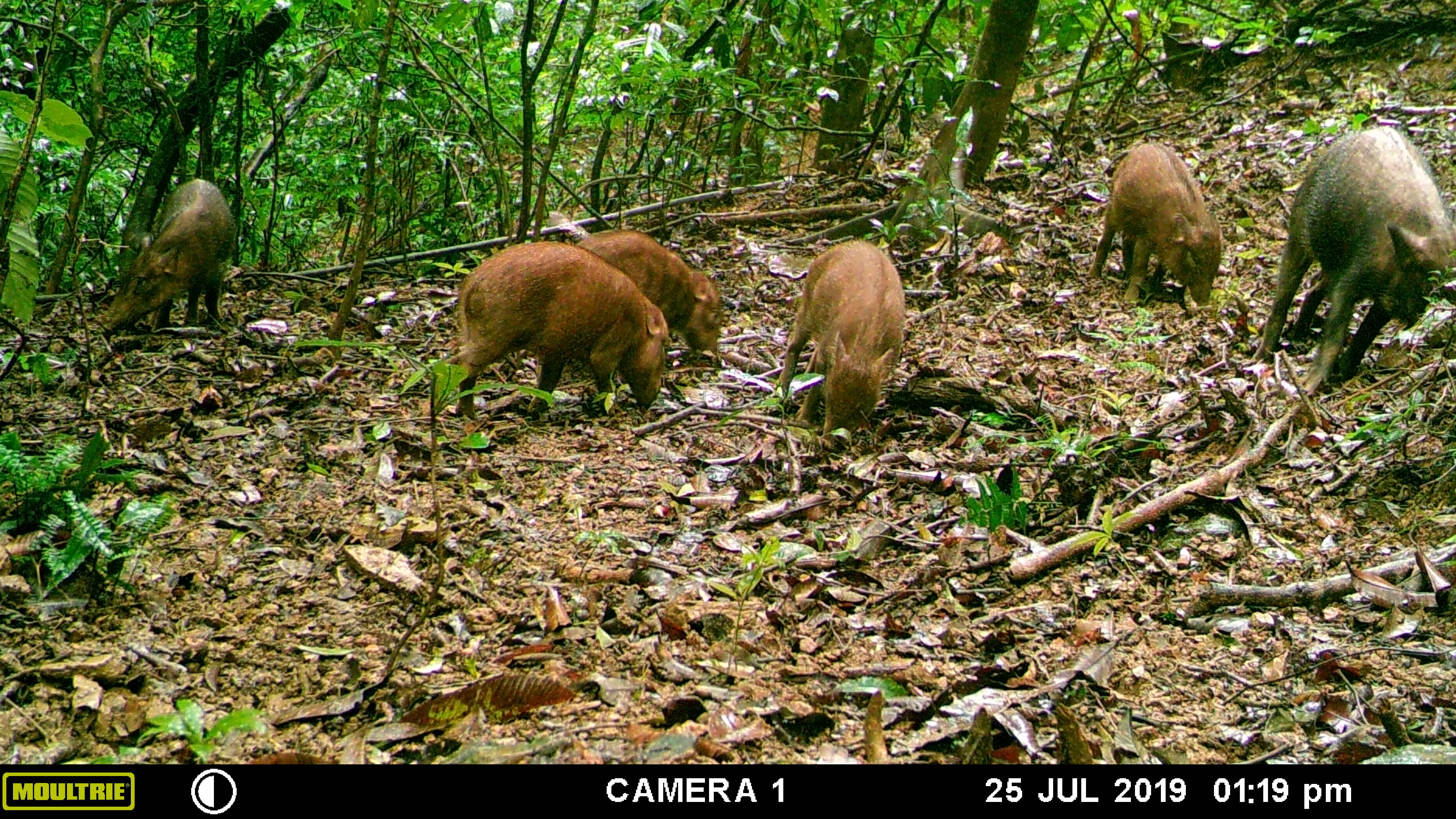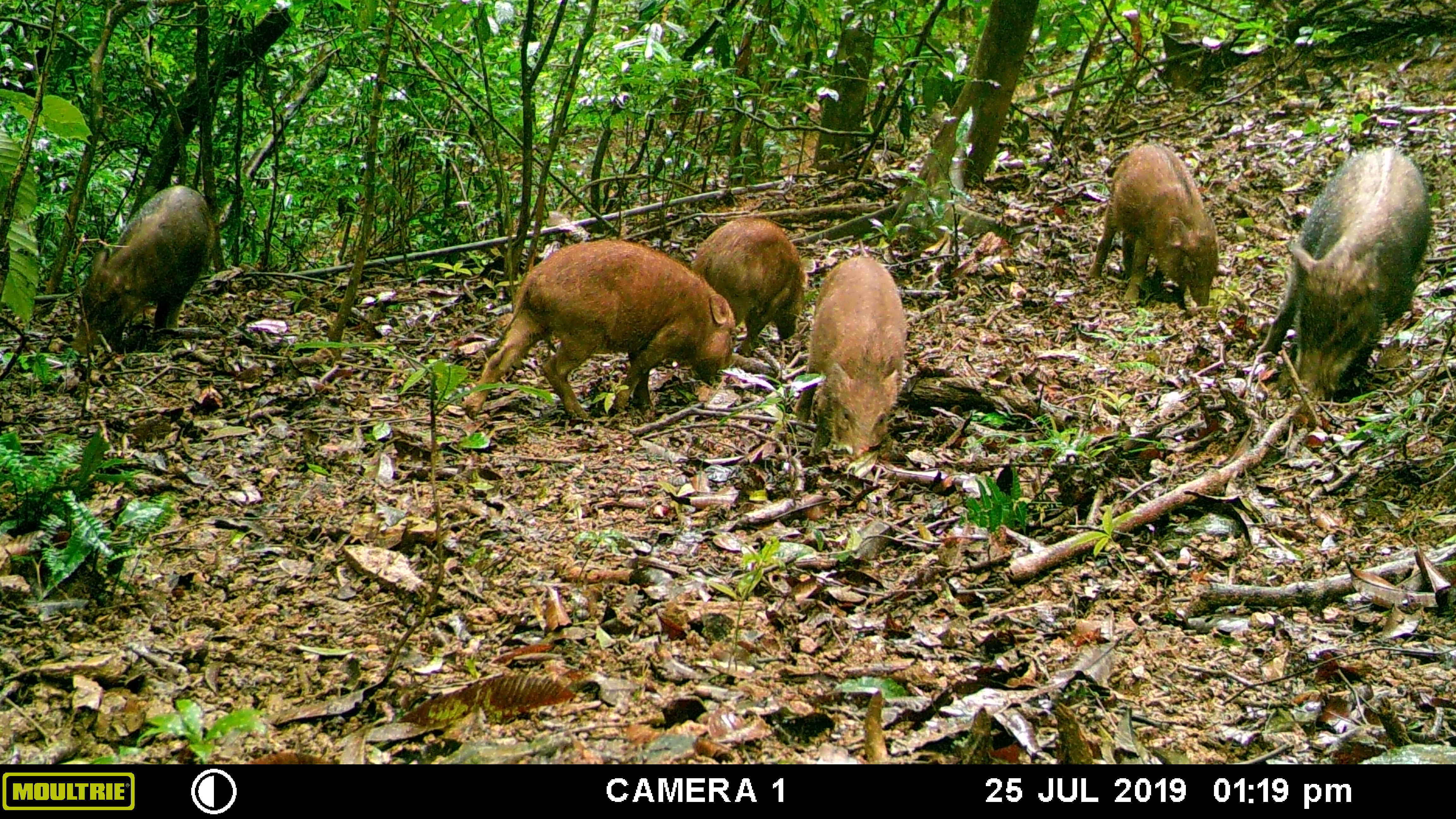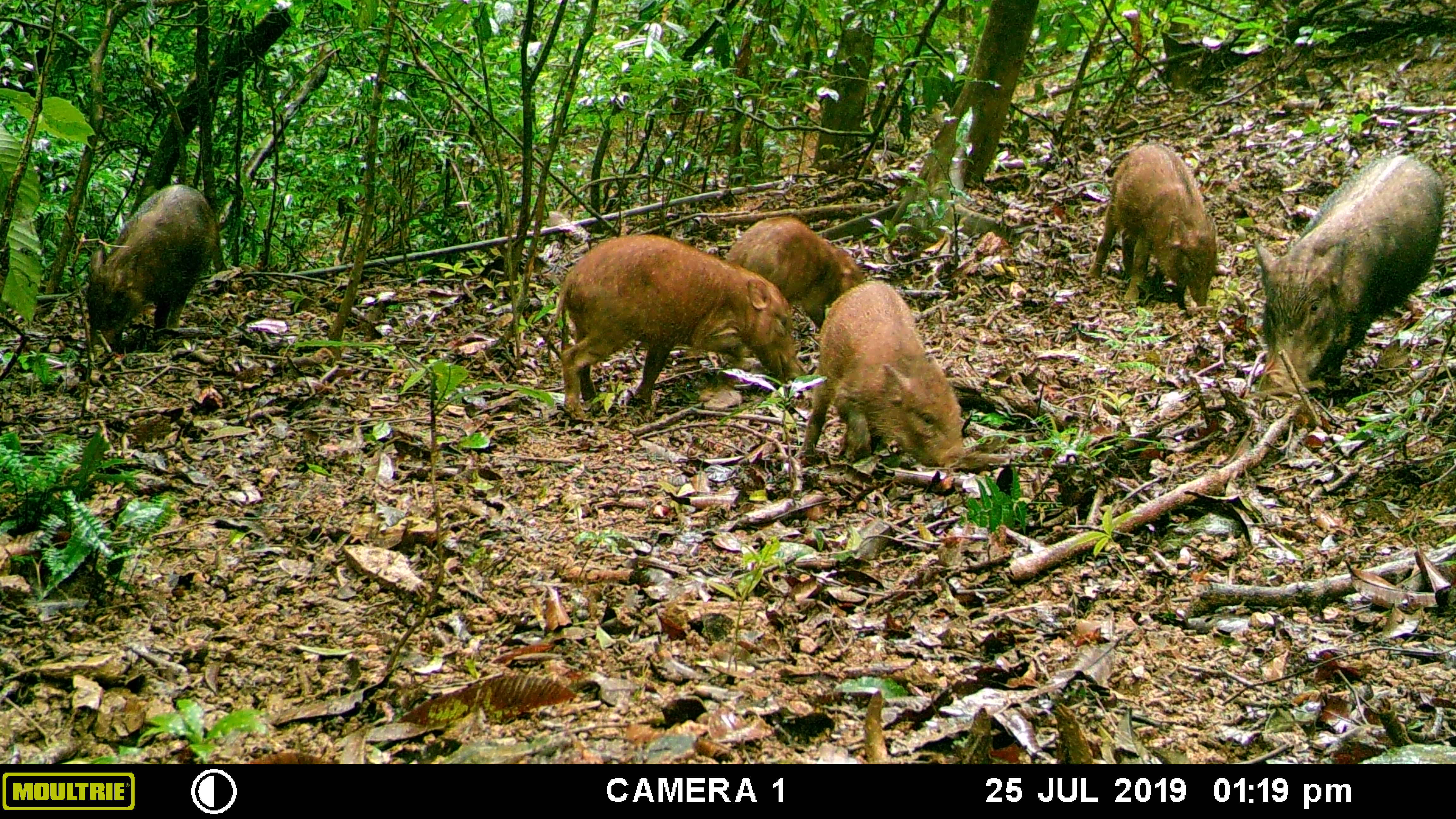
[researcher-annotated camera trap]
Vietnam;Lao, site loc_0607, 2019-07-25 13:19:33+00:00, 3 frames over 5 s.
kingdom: Animalia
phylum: Chordata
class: Mammalia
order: Artiodactyla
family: Suidae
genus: Sus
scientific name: Sus scrofa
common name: eurasian wild pig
Eurasian wild pig (Sus scrofa). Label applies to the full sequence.